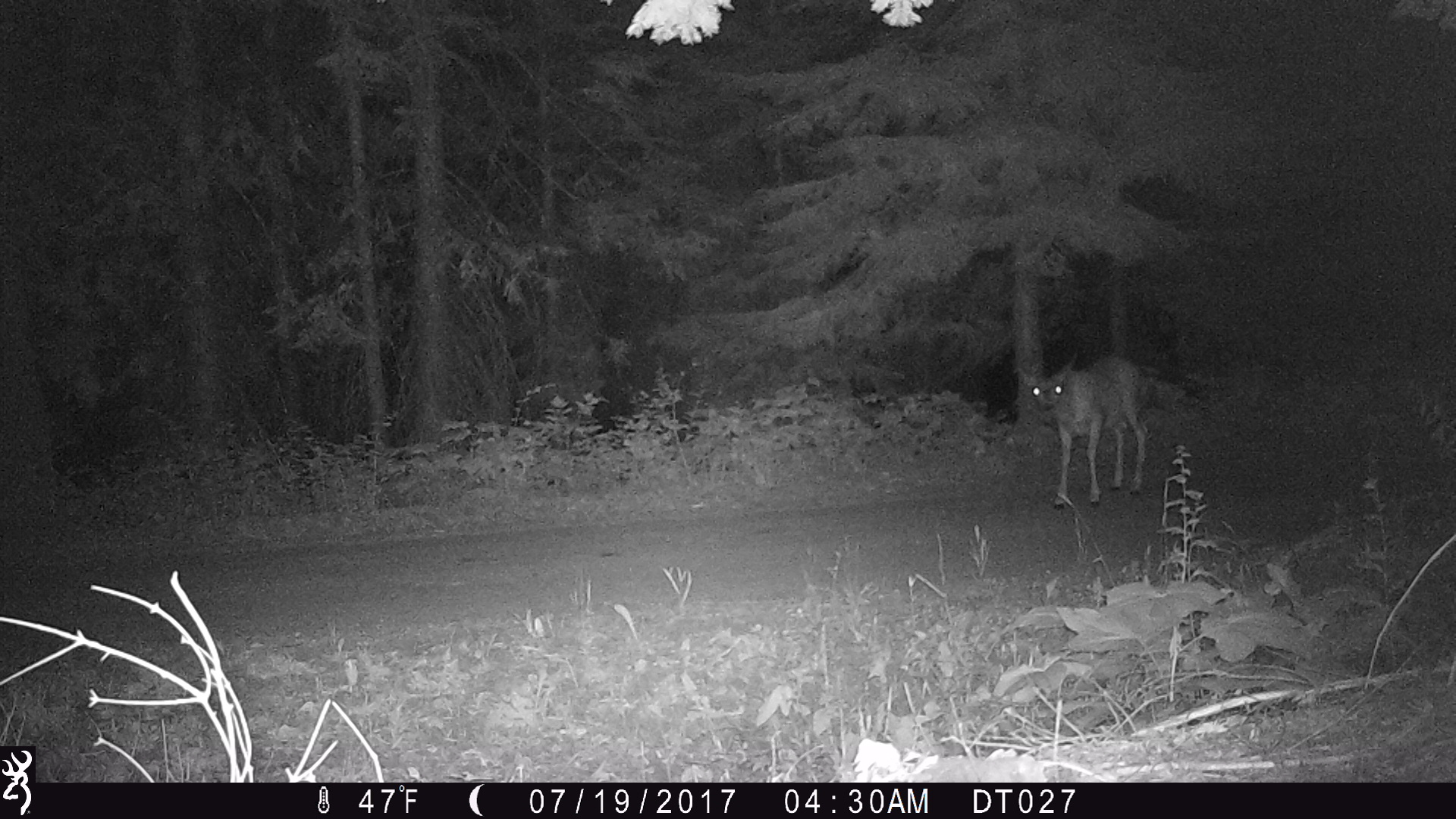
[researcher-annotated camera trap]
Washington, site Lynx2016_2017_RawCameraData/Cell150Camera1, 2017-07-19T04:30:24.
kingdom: Animalia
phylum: Chordata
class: Mammalia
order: Artiodactyla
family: Cervidae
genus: Odocoileus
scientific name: Odocoileus hemionus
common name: mule deer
Odocoileus hemionus (mule deer). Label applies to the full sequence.